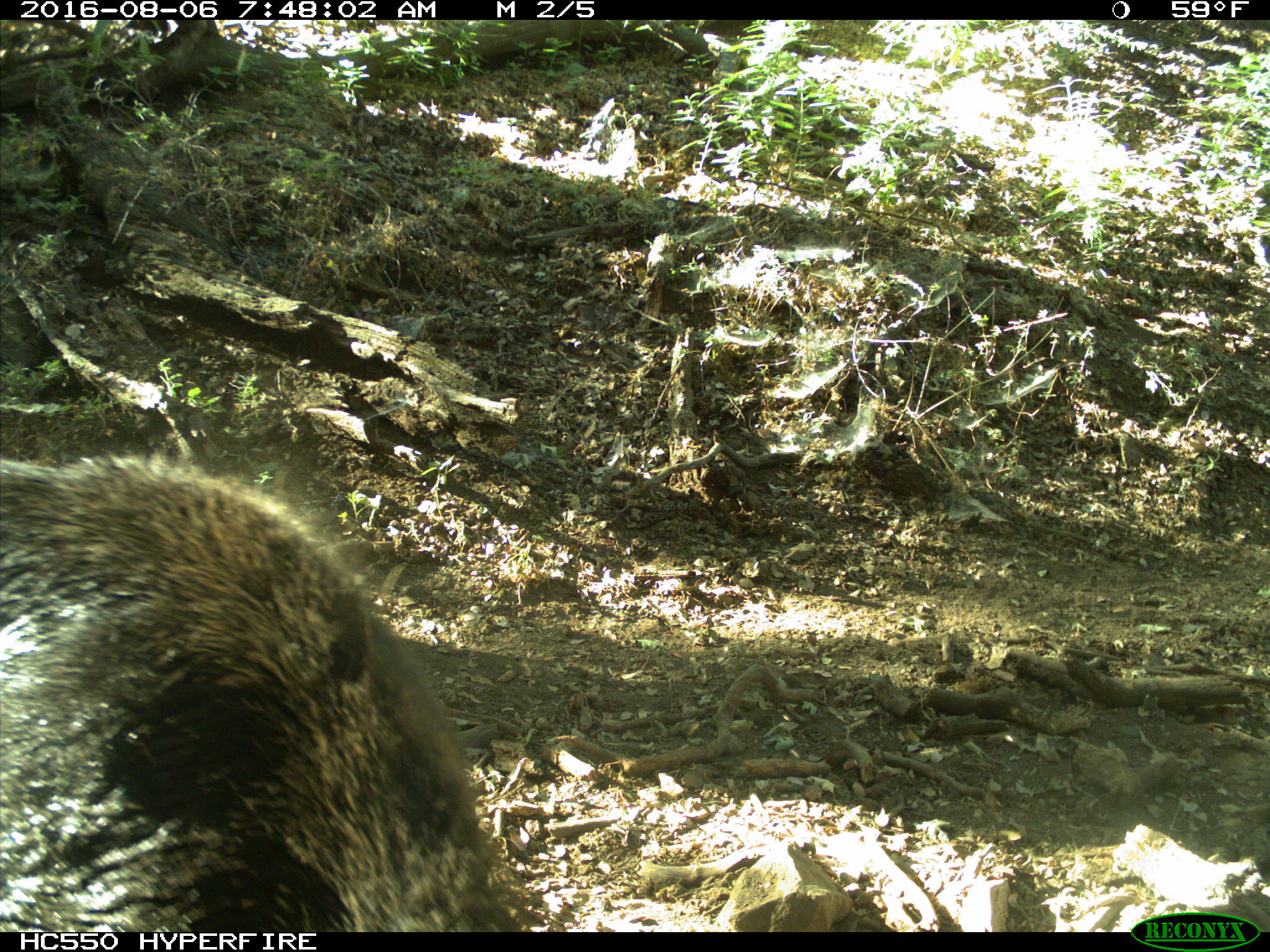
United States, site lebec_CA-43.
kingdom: Animalia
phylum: Chordata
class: Mammalia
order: Artiodactyla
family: Suidae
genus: Sus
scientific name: Sus scrofa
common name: wild boar